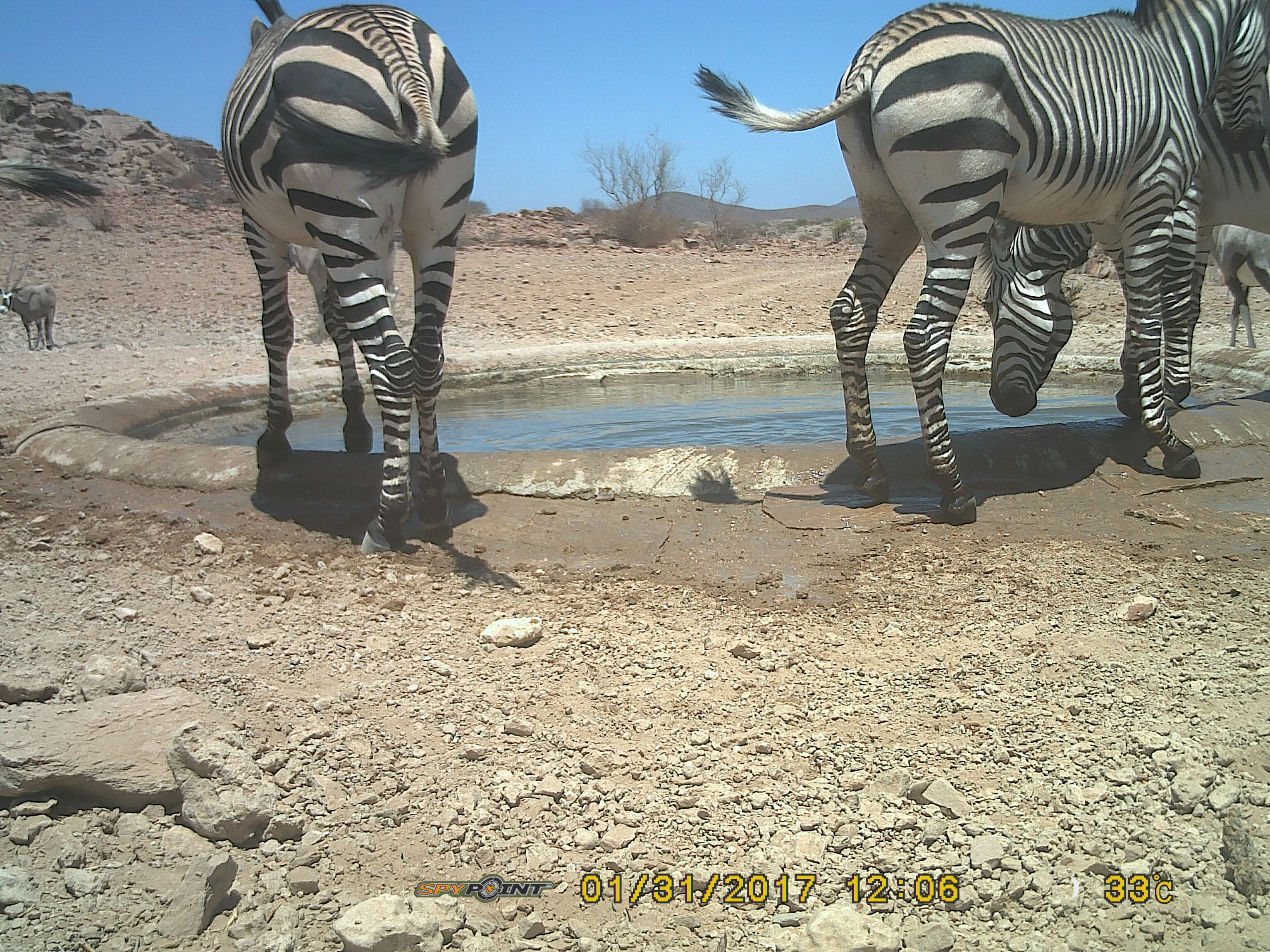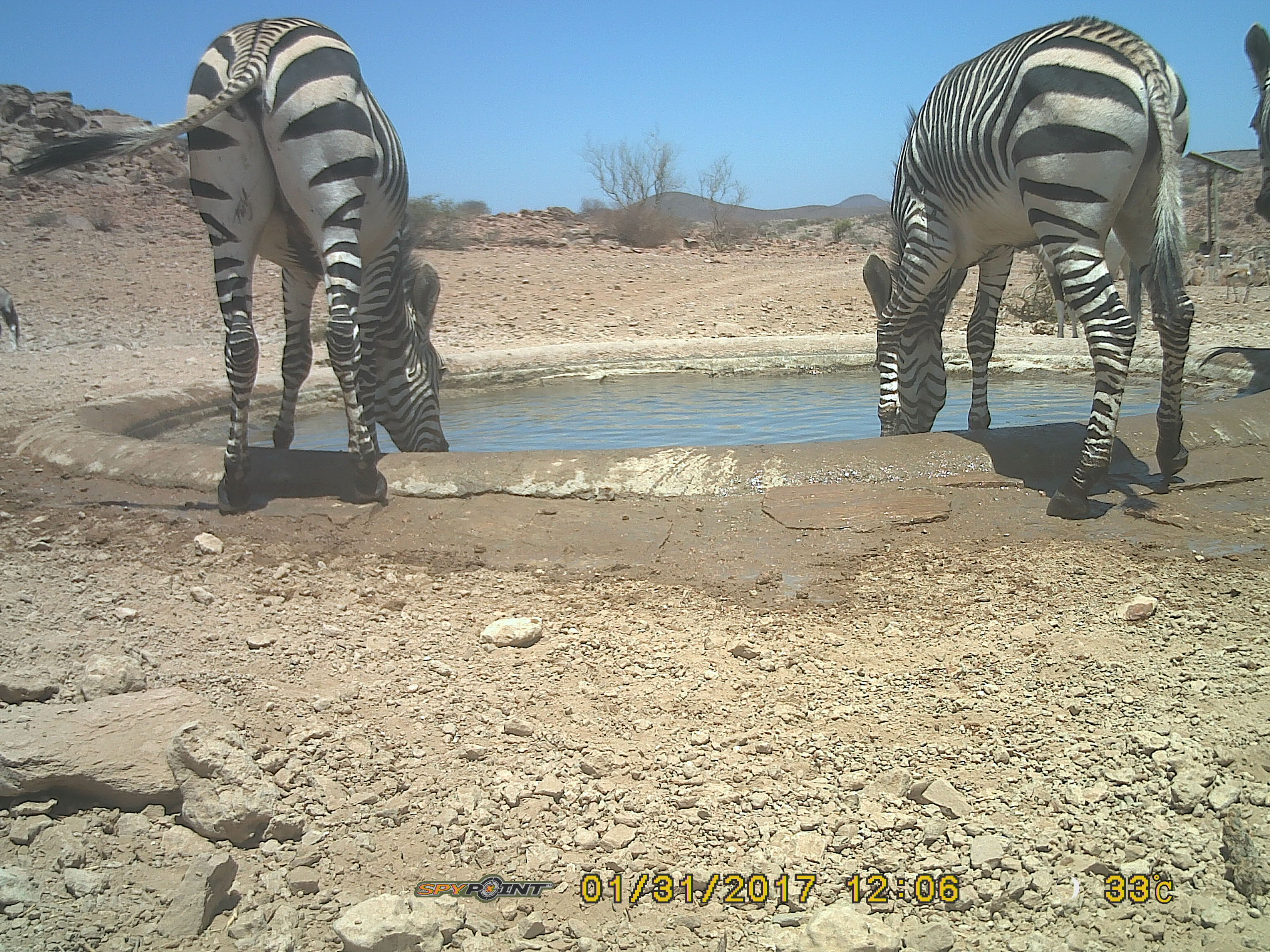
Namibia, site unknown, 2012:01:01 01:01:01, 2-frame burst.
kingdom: Animalia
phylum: Chordata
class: Mammalia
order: Perissodactyla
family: Equidae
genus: Equus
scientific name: Equus zebra hartmannae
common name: hartmann's mountain zebra